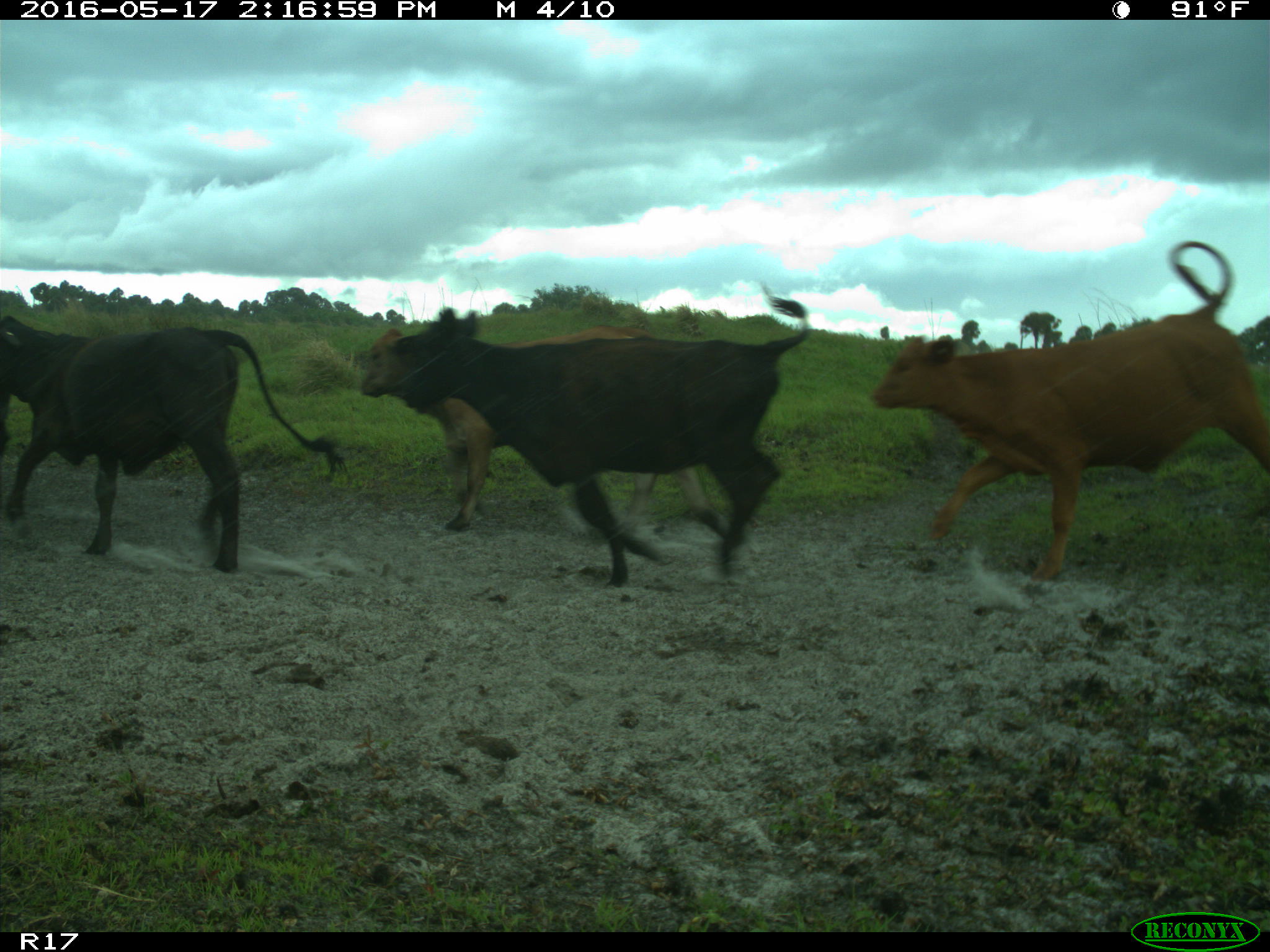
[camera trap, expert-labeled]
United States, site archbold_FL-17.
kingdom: Animalia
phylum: Chordata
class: Mammalia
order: Artiodactyla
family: Bovidae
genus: Bos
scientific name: Bos taurus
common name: domestic cow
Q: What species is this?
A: Bos taurus (domestic cow).